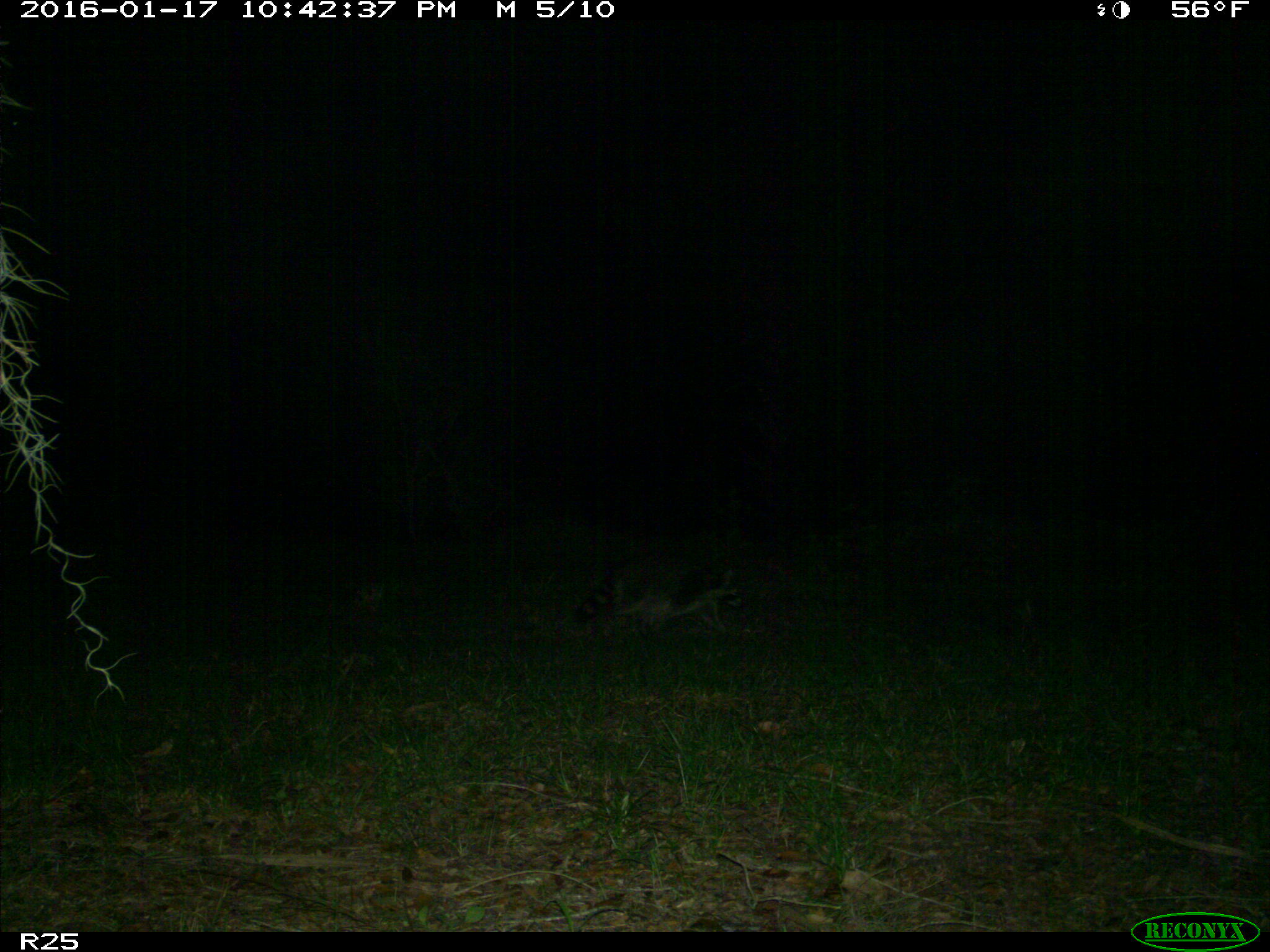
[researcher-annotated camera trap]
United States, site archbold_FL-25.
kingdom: Animalia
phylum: Chordata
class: Mammalia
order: Carnivora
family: Procyonidae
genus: Procyon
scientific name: Procyon lotor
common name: common raccoon